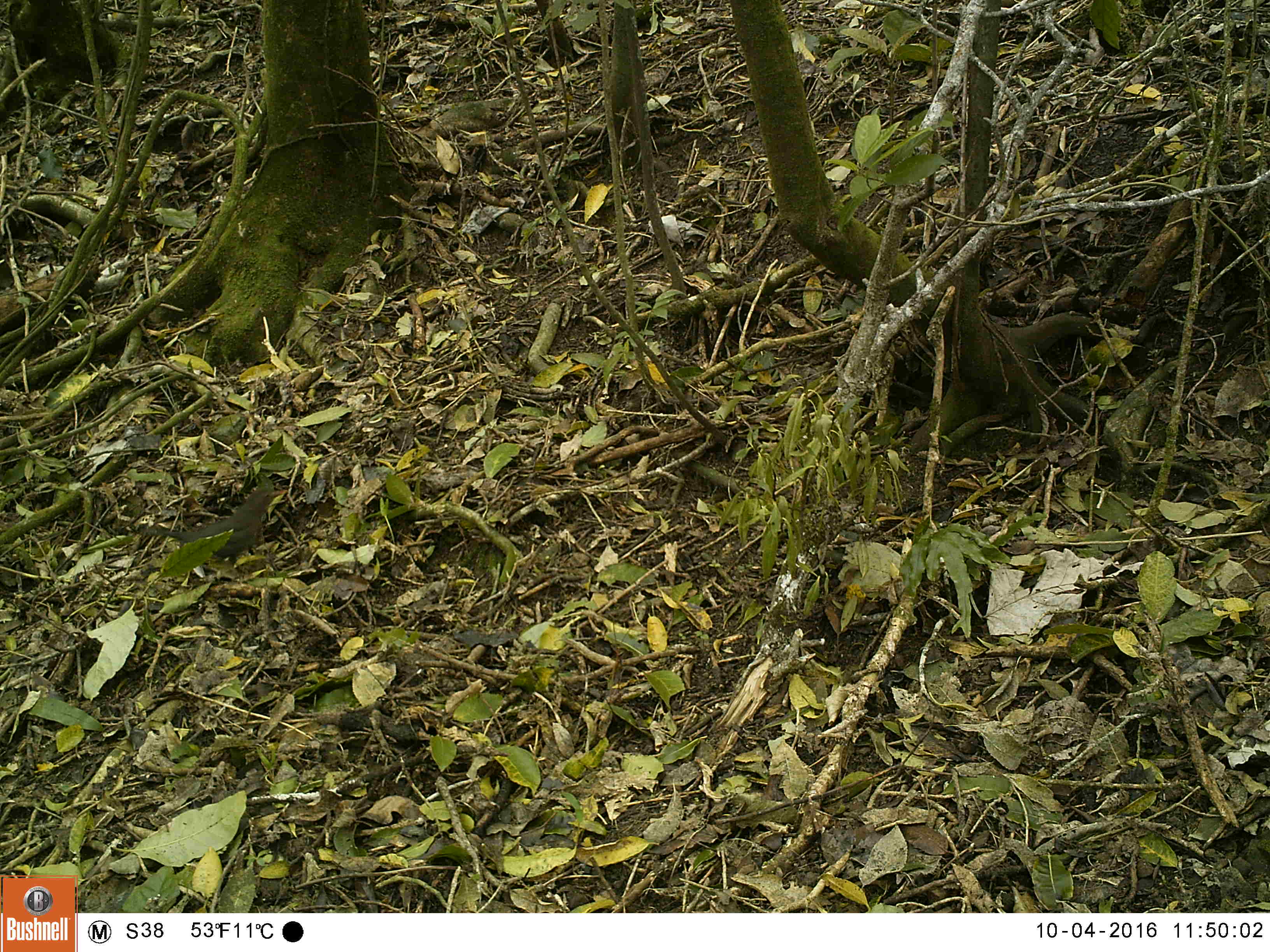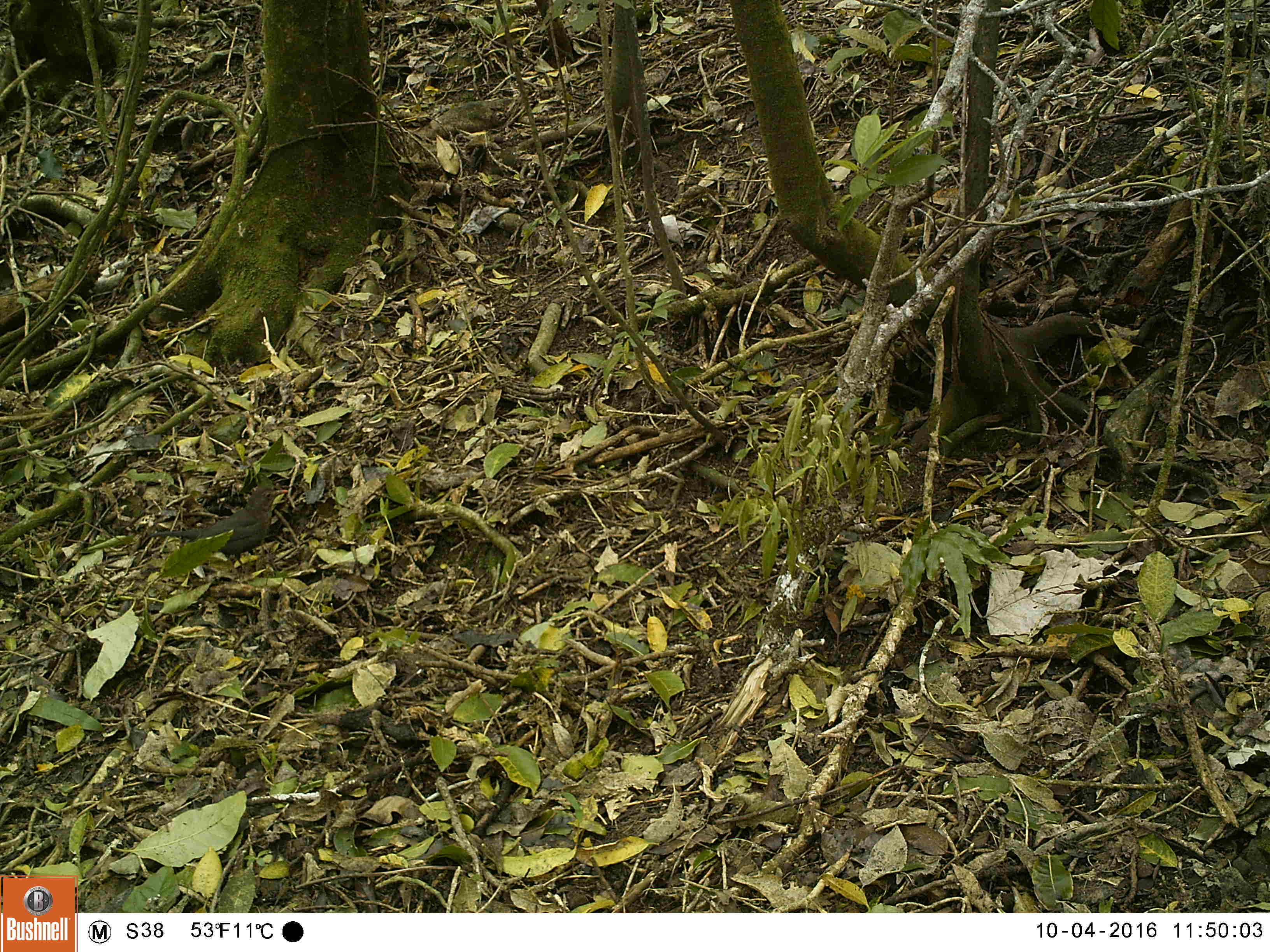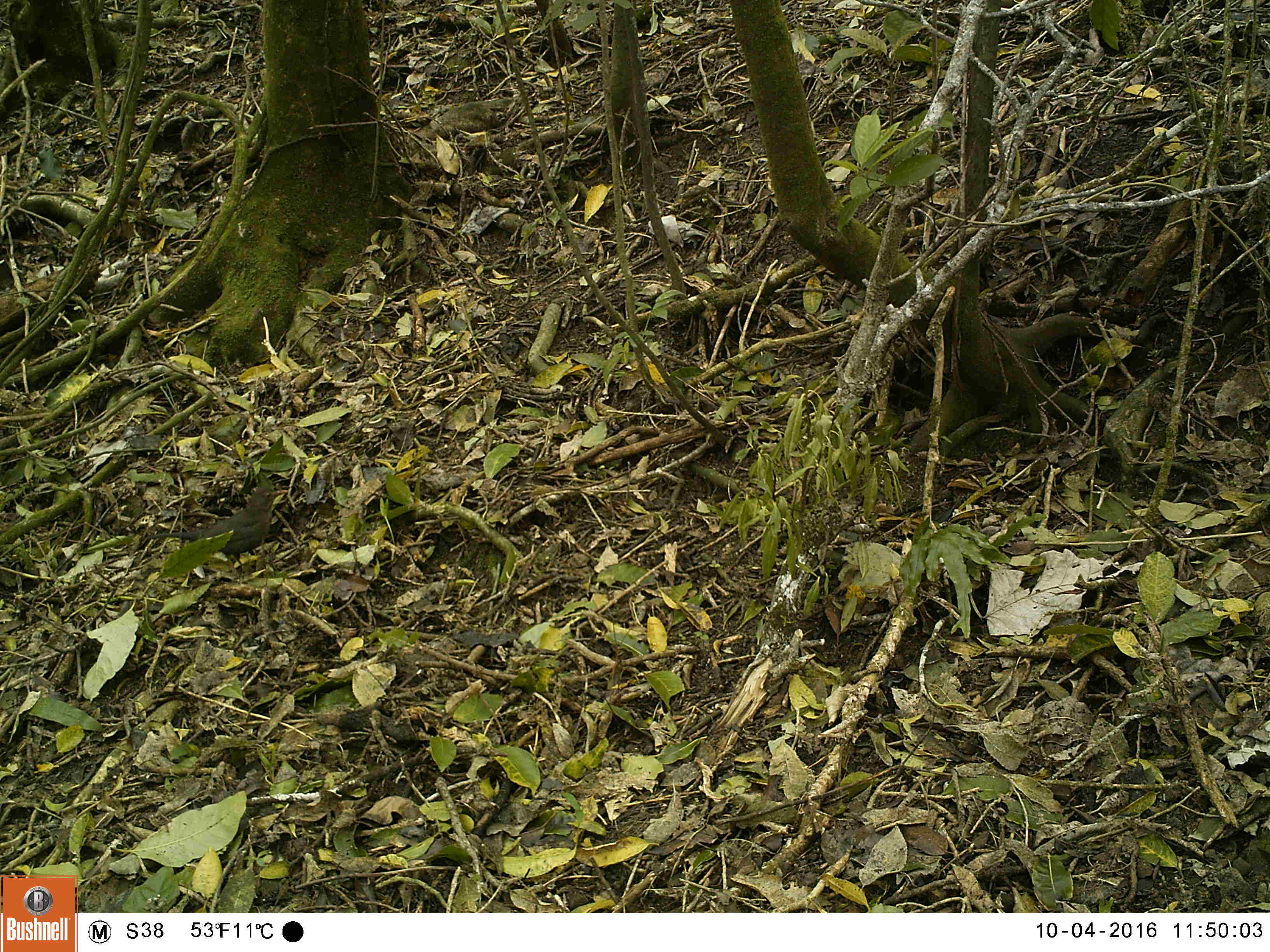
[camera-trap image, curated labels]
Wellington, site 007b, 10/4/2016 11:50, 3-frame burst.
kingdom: Animalia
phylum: Chordata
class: Aves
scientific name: Aves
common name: bird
Bird (Aves).